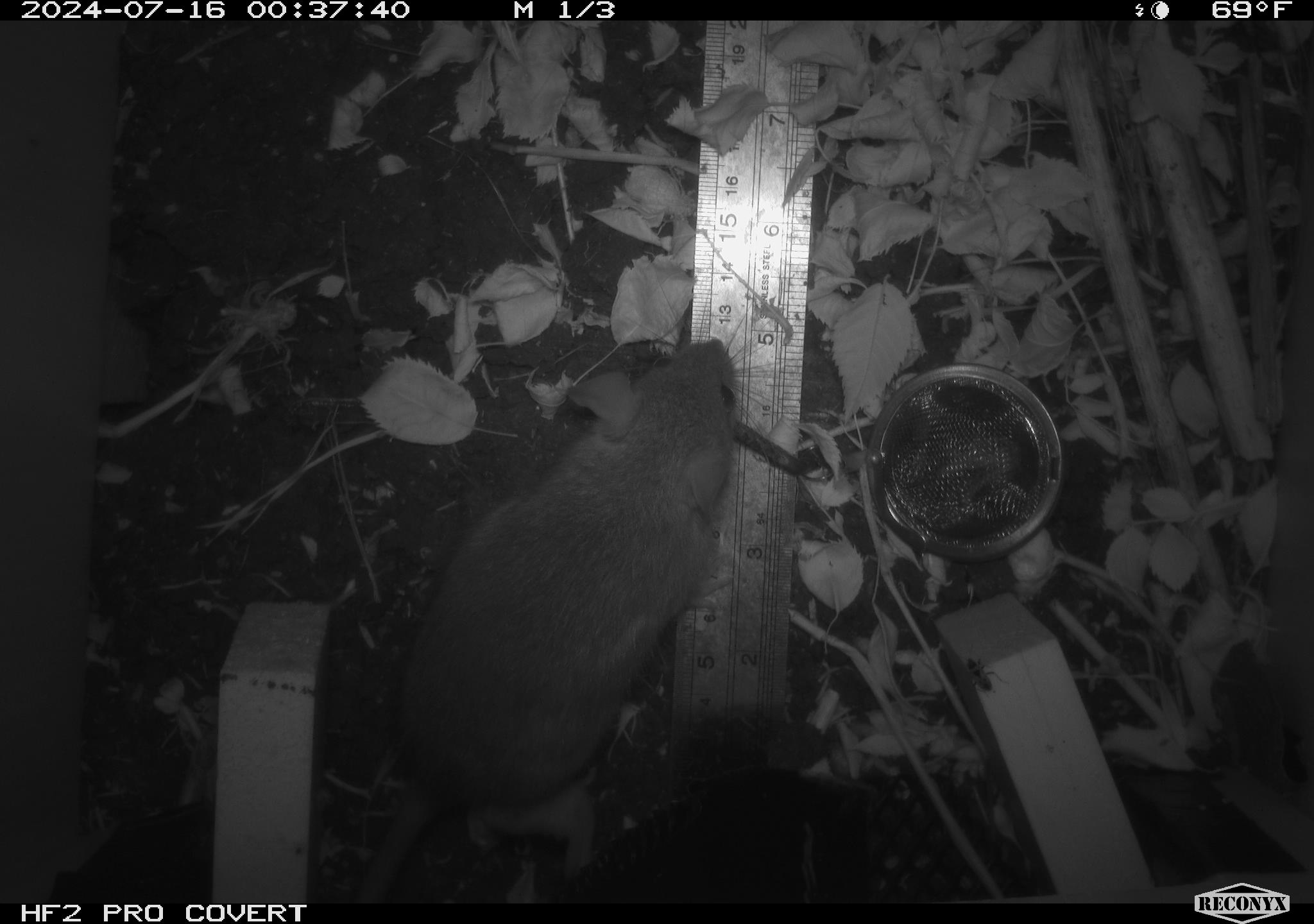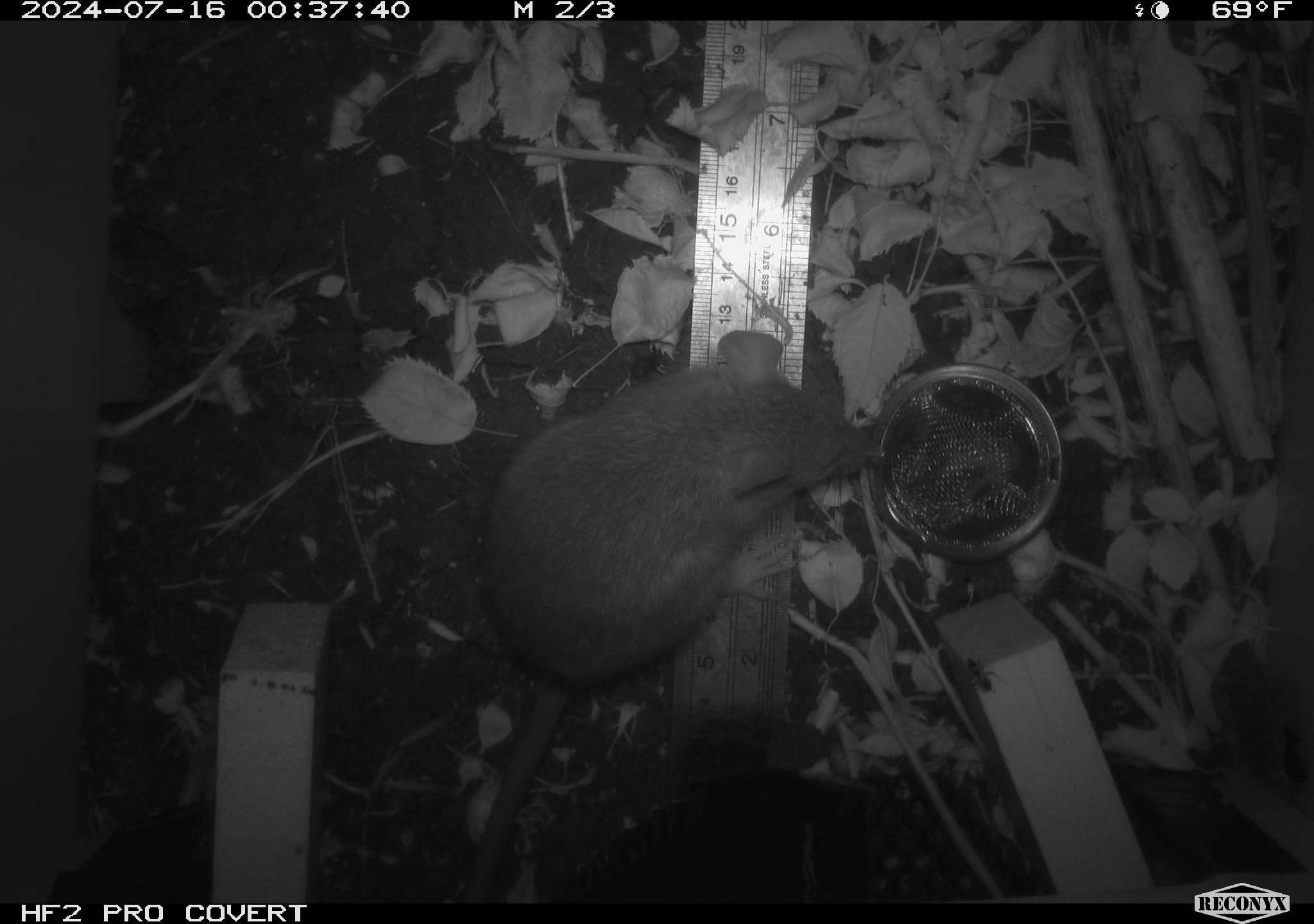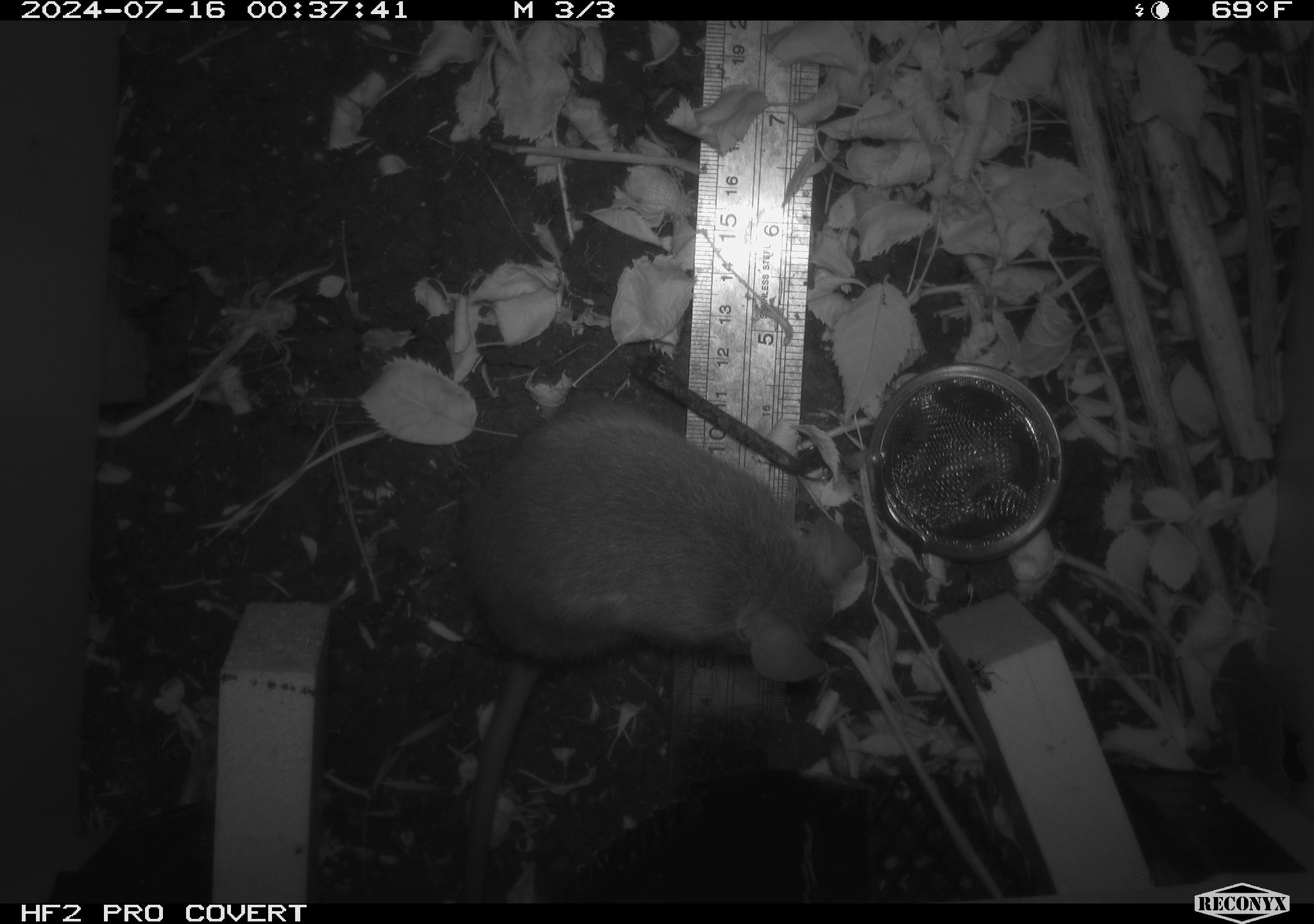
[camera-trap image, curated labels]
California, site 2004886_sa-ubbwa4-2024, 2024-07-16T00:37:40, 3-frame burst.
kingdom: Animalia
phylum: Chordata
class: Mammalia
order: Rodentia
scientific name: Rodentia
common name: woodrat or rat or mouse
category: woodrat or rat or mouse species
Woodrat or rat or mouse species (woodrat or rat or mouse) (Rodentia).